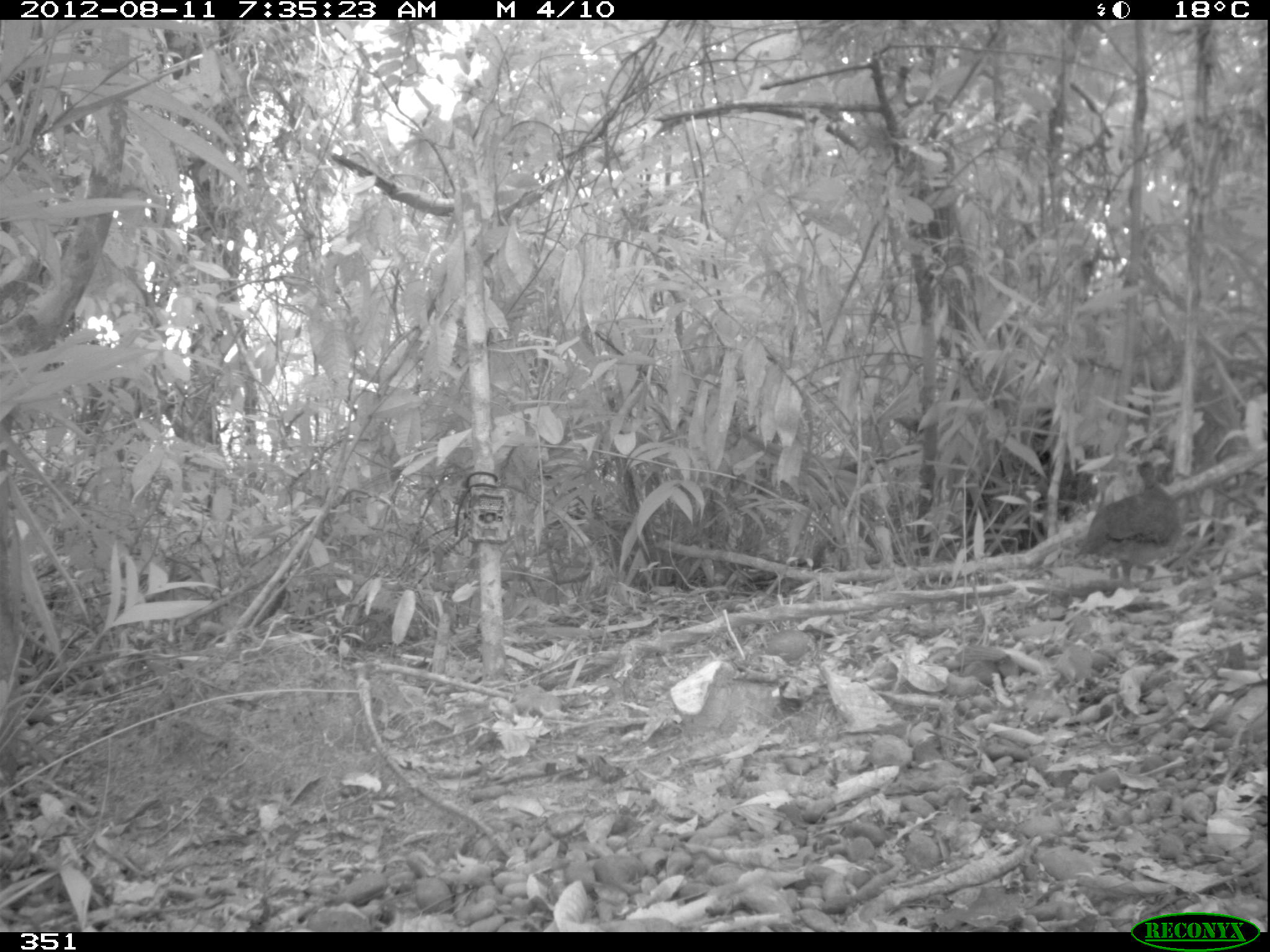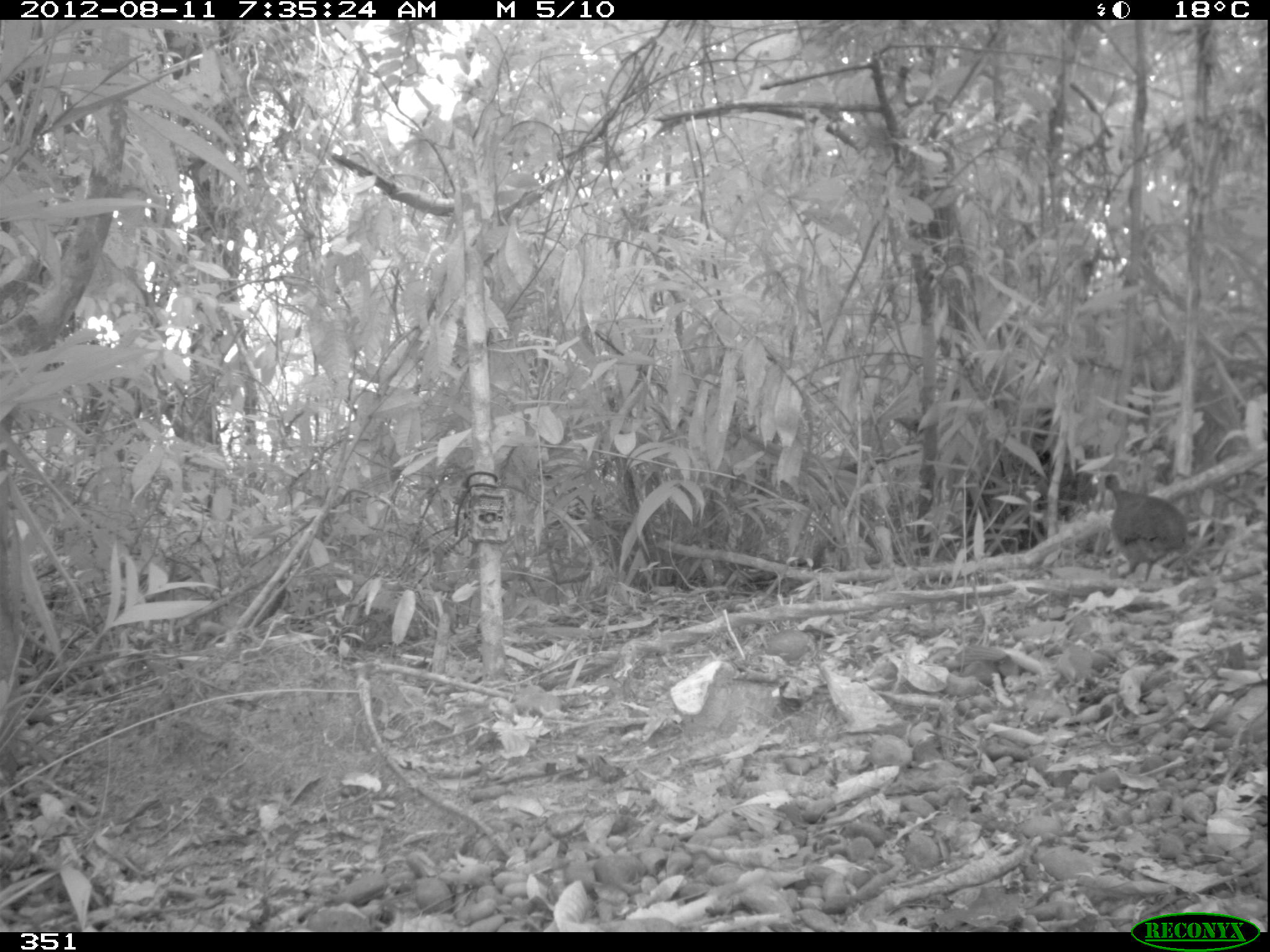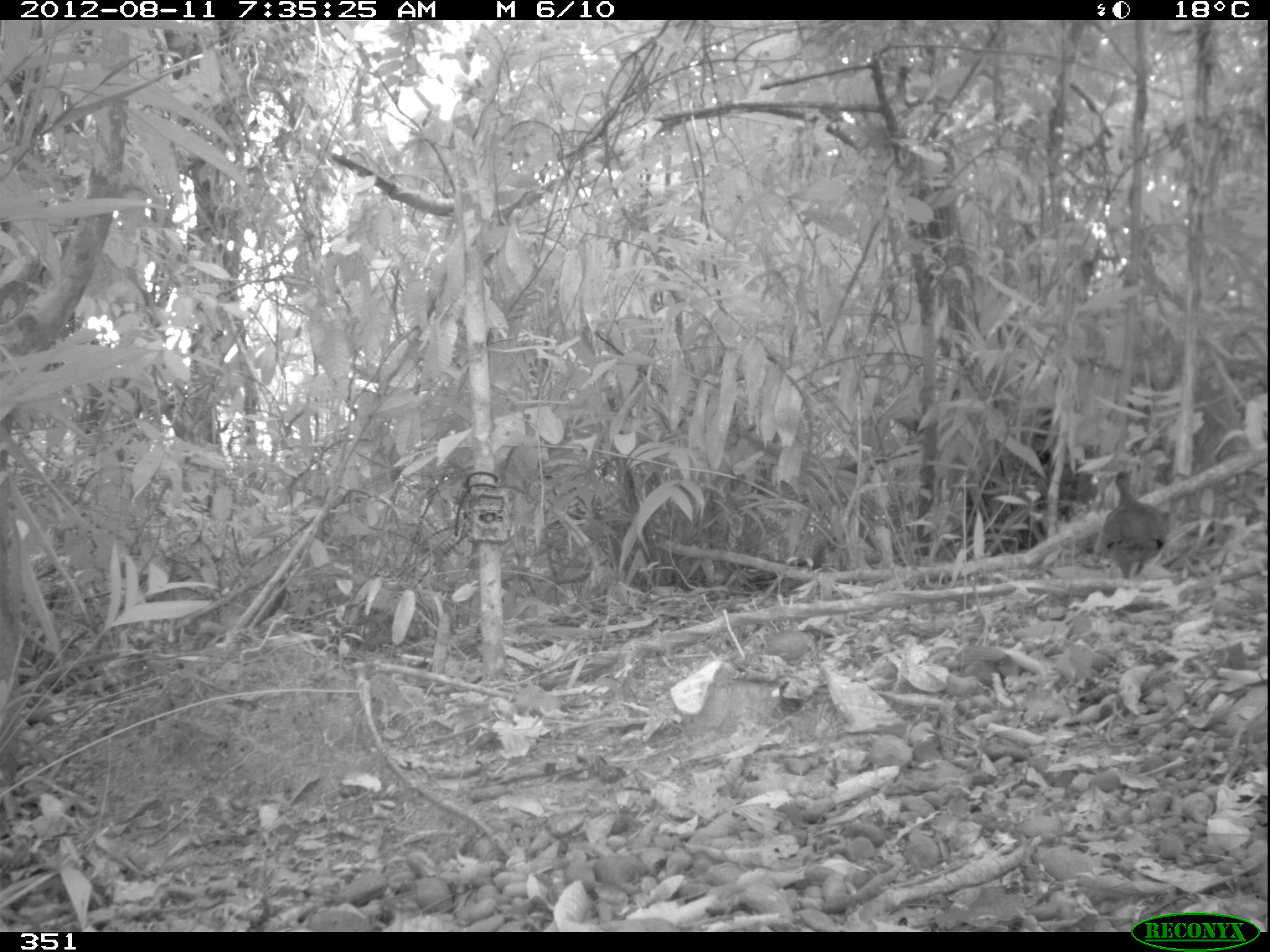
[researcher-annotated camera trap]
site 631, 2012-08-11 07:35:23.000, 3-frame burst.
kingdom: Animalia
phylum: Chordata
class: Aves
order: Galliformes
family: Phasianidae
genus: Alectoris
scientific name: Alectoris rufa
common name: red-legged partridge